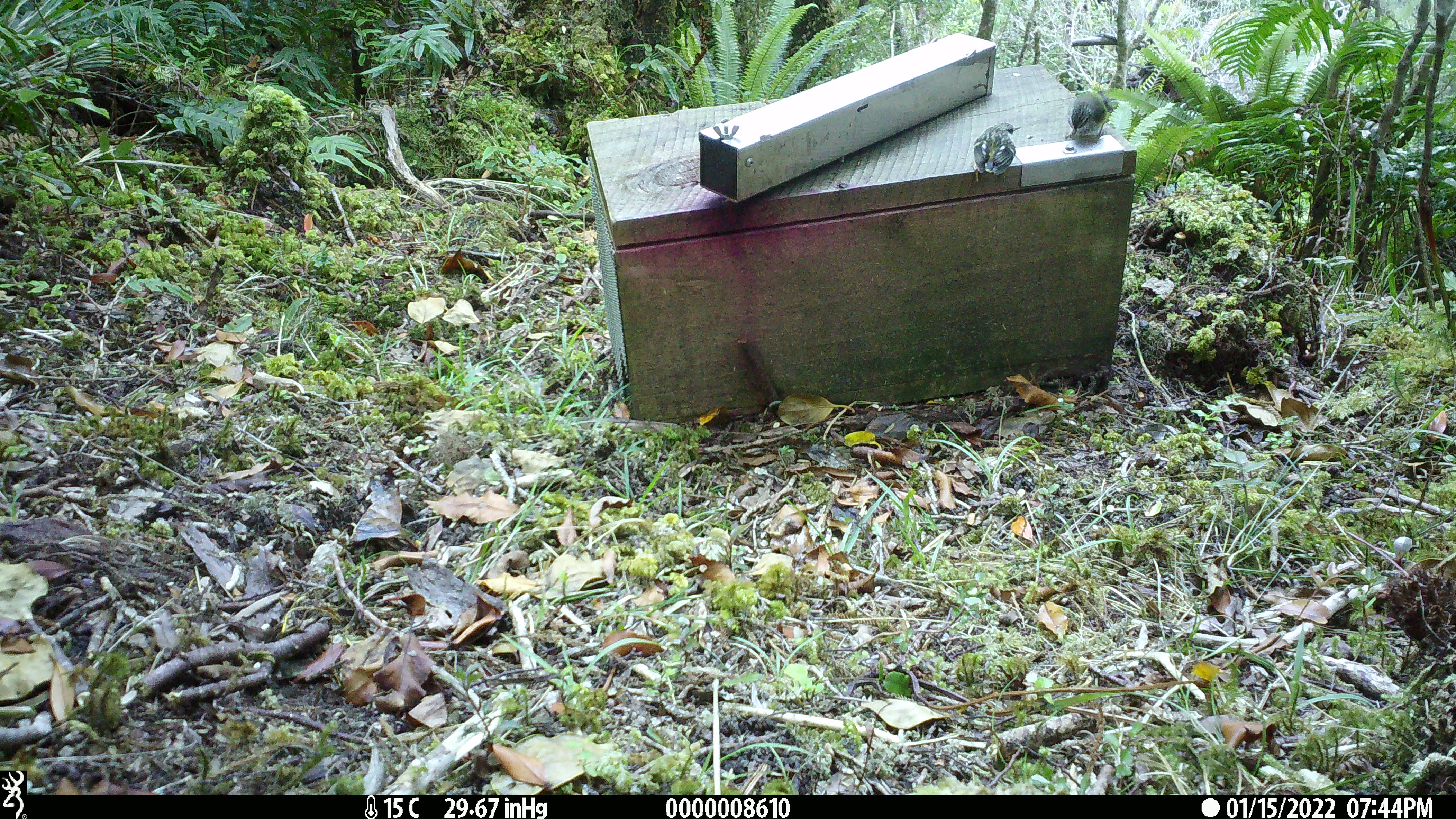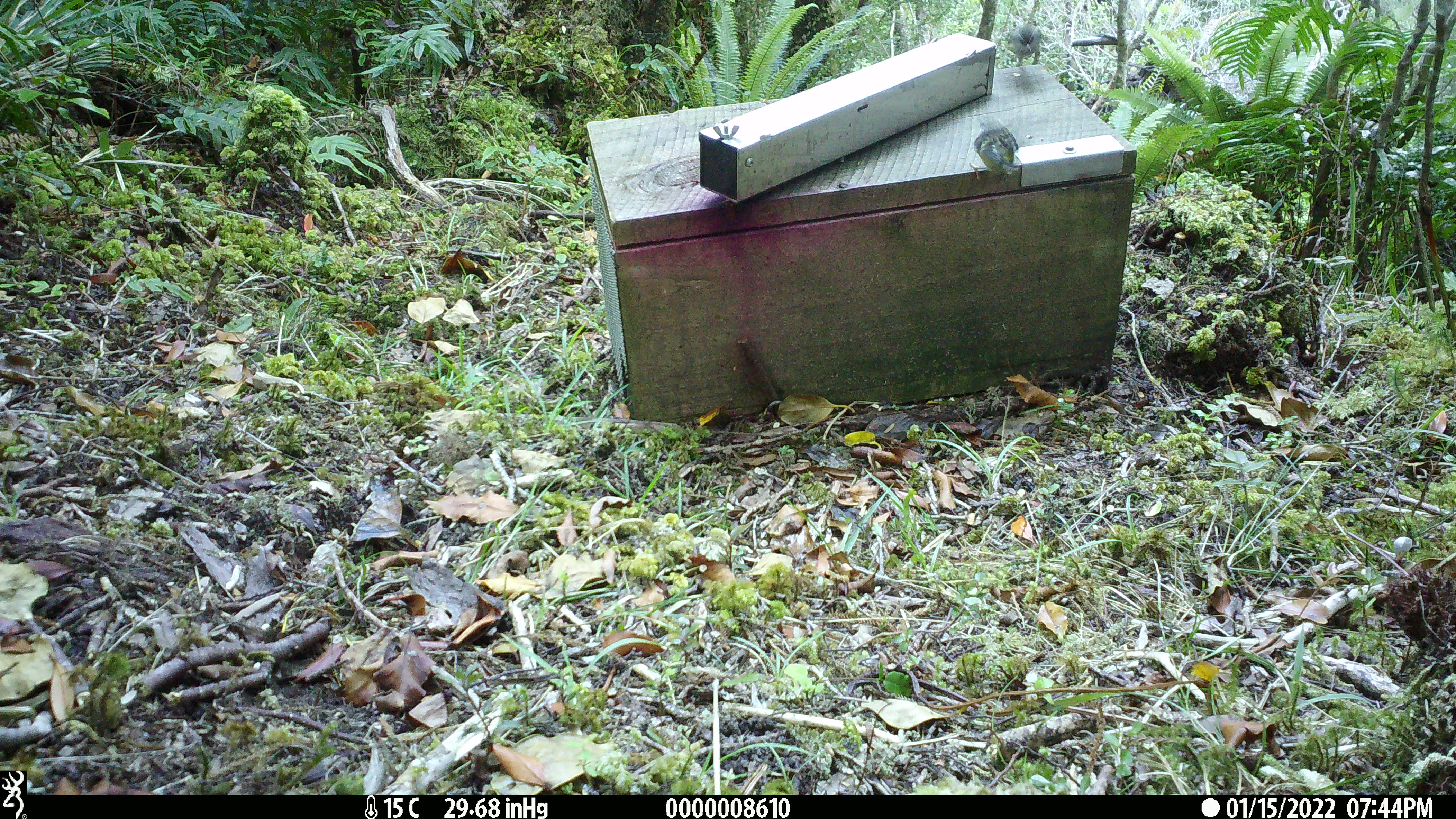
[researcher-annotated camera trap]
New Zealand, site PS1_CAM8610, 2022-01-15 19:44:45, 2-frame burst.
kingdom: Animalia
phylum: Chordata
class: Aves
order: Passeriformes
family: Acanthisittidae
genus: Acanthisitta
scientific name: Acanthisitta chloris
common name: rifleman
Rifleman (Acanthisitta chloris).